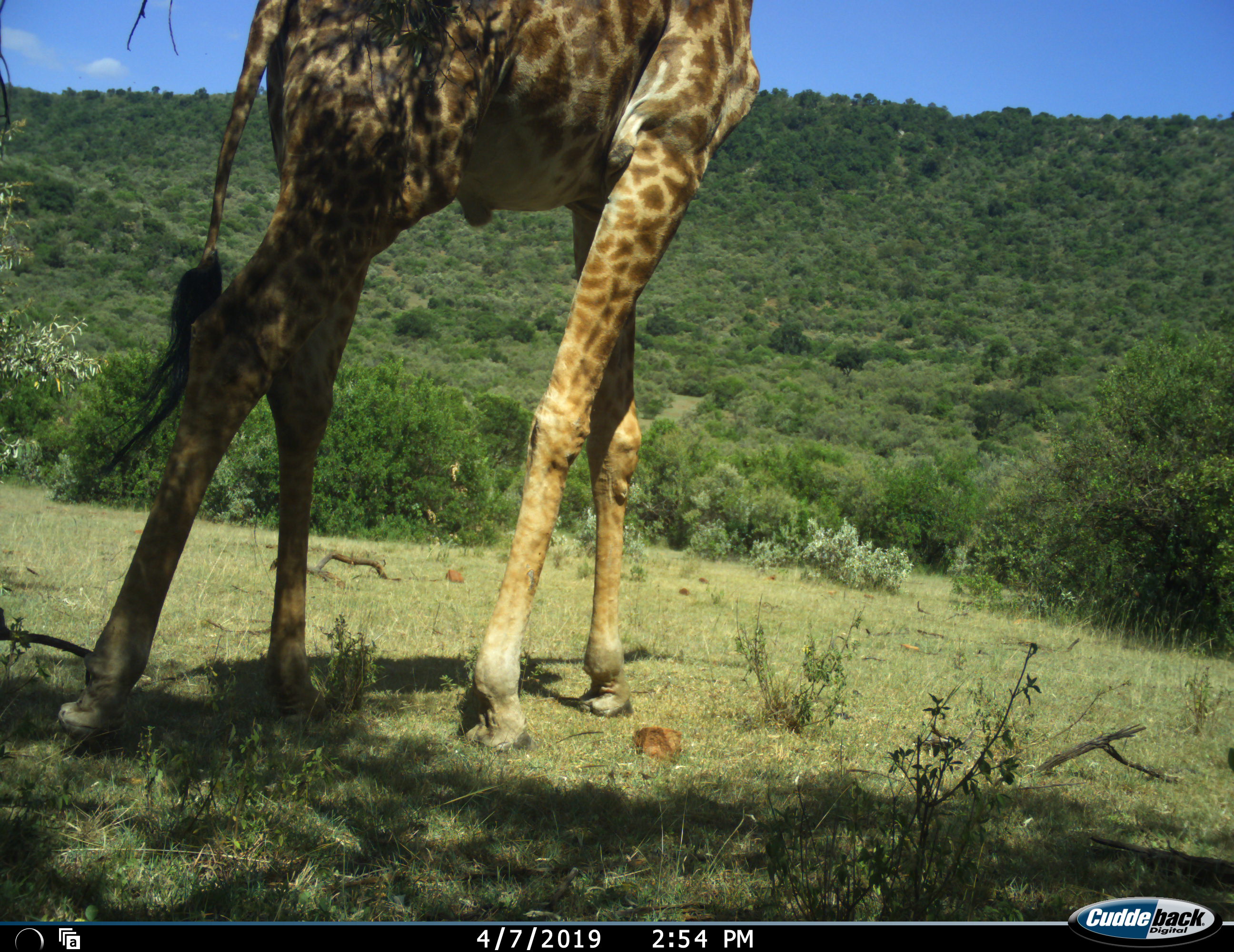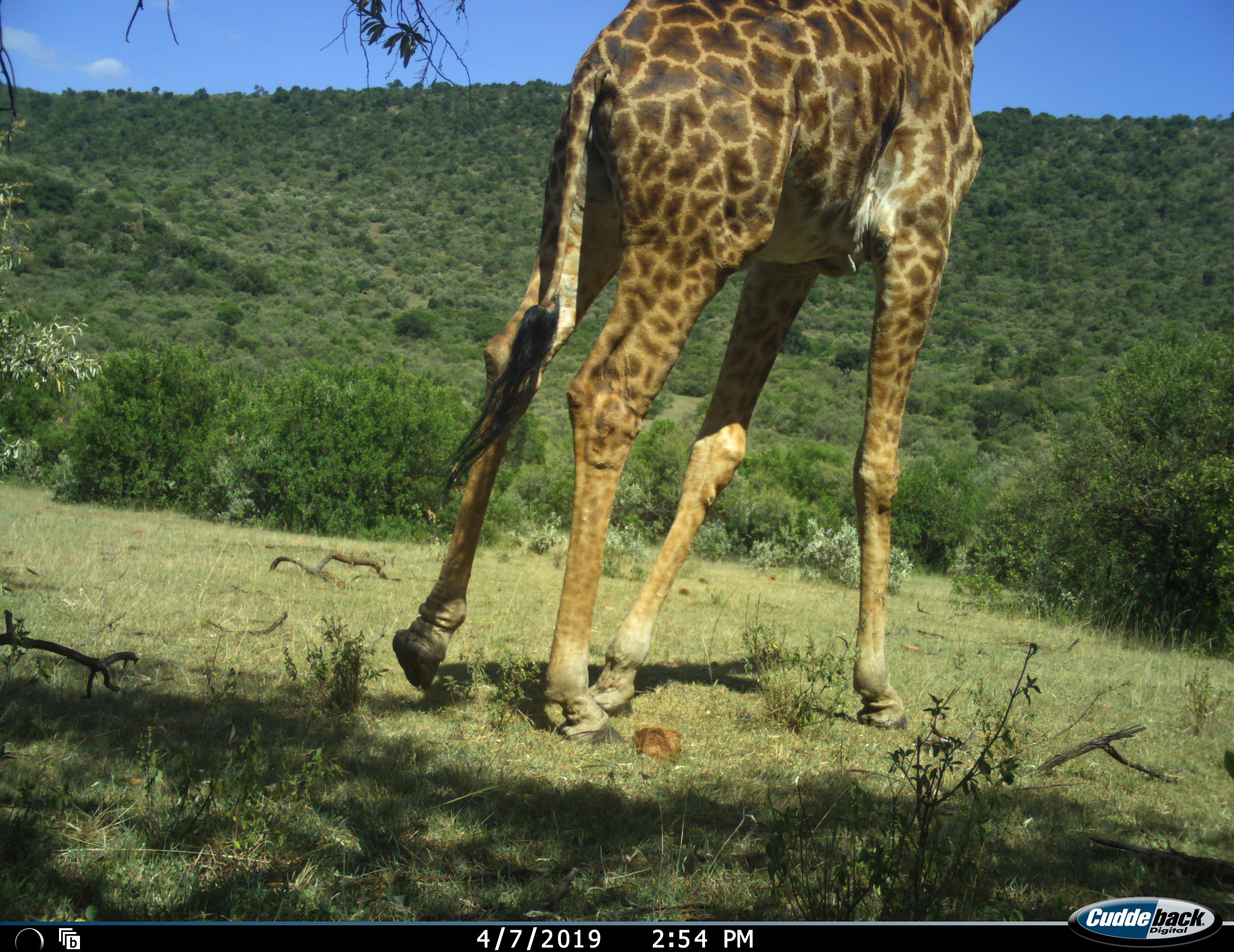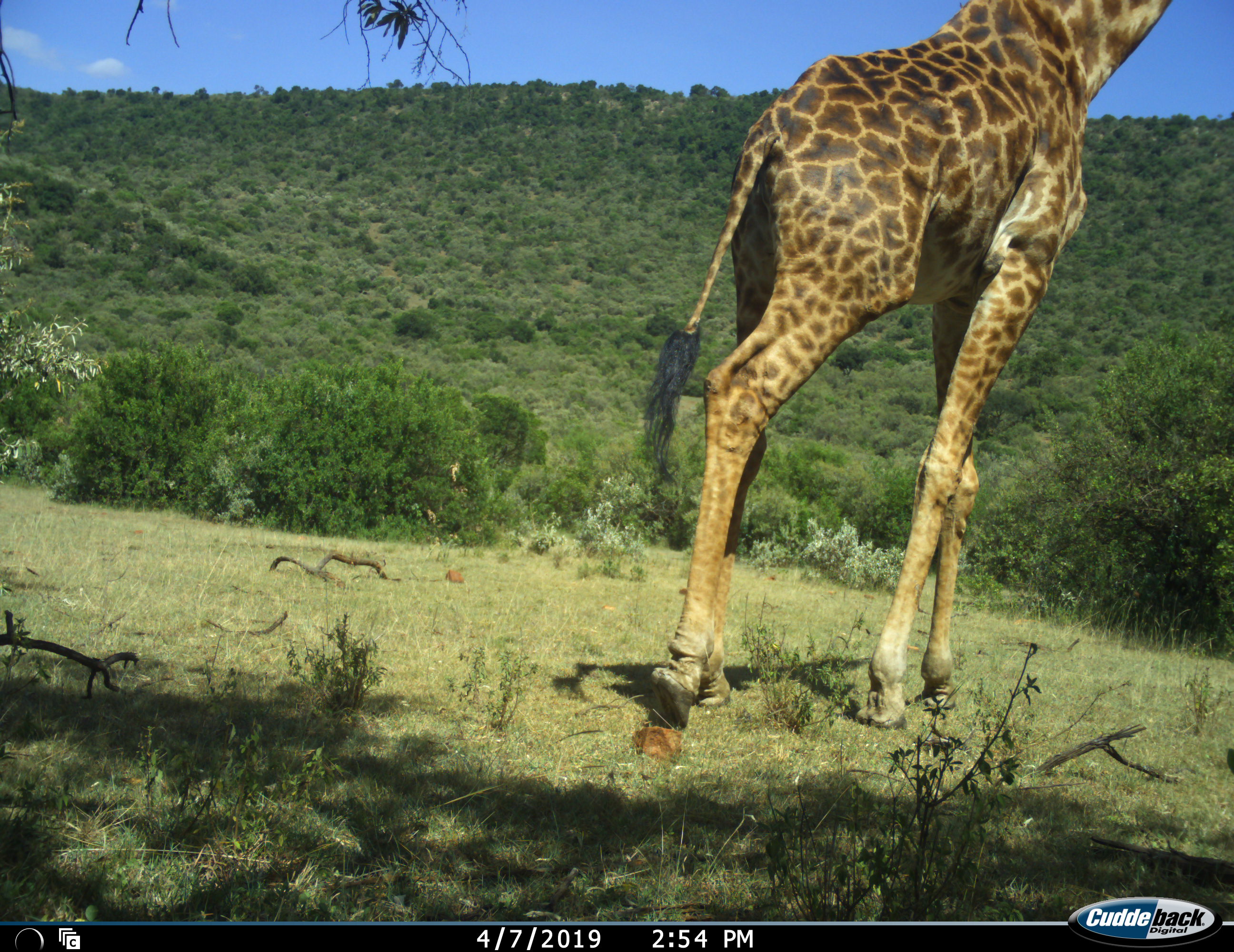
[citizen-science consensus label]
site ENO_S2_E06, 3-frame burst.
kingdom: Animalia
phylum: Chordata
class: Mammalia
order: Artiodactyla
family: Giraffidae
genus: Giraffa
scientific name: Giraffa camelopardalis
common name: giraffe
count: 1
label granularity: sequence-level